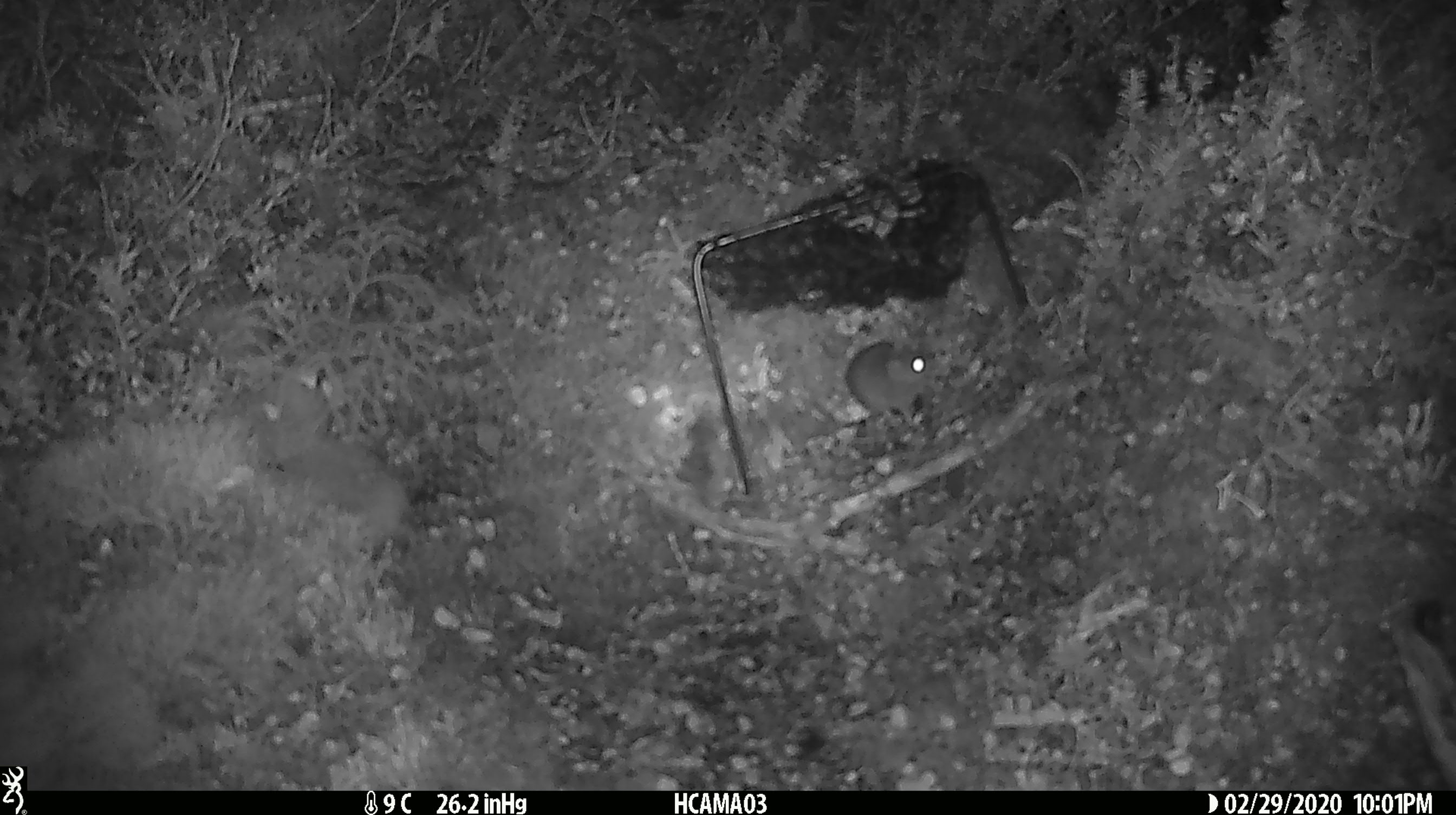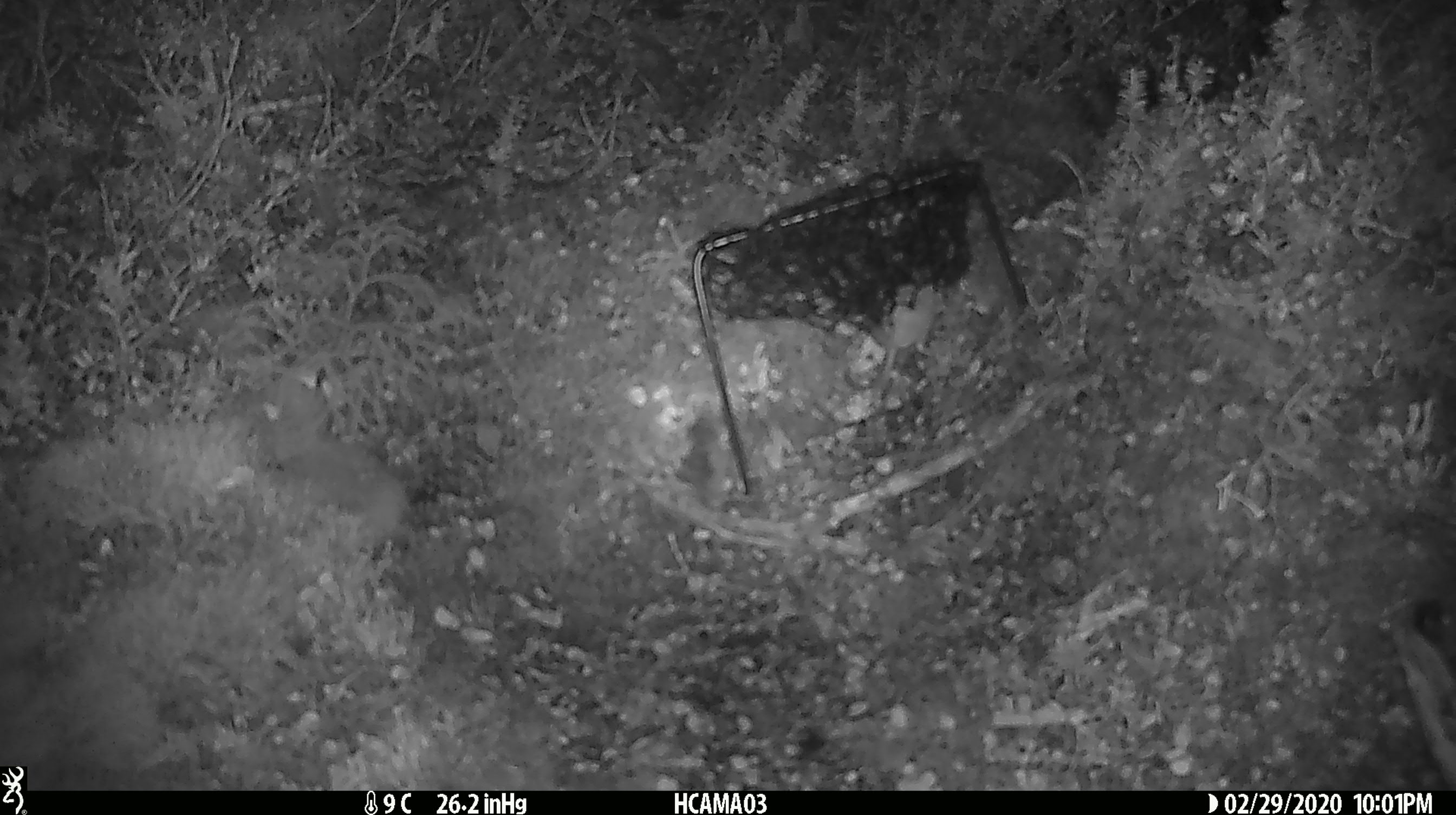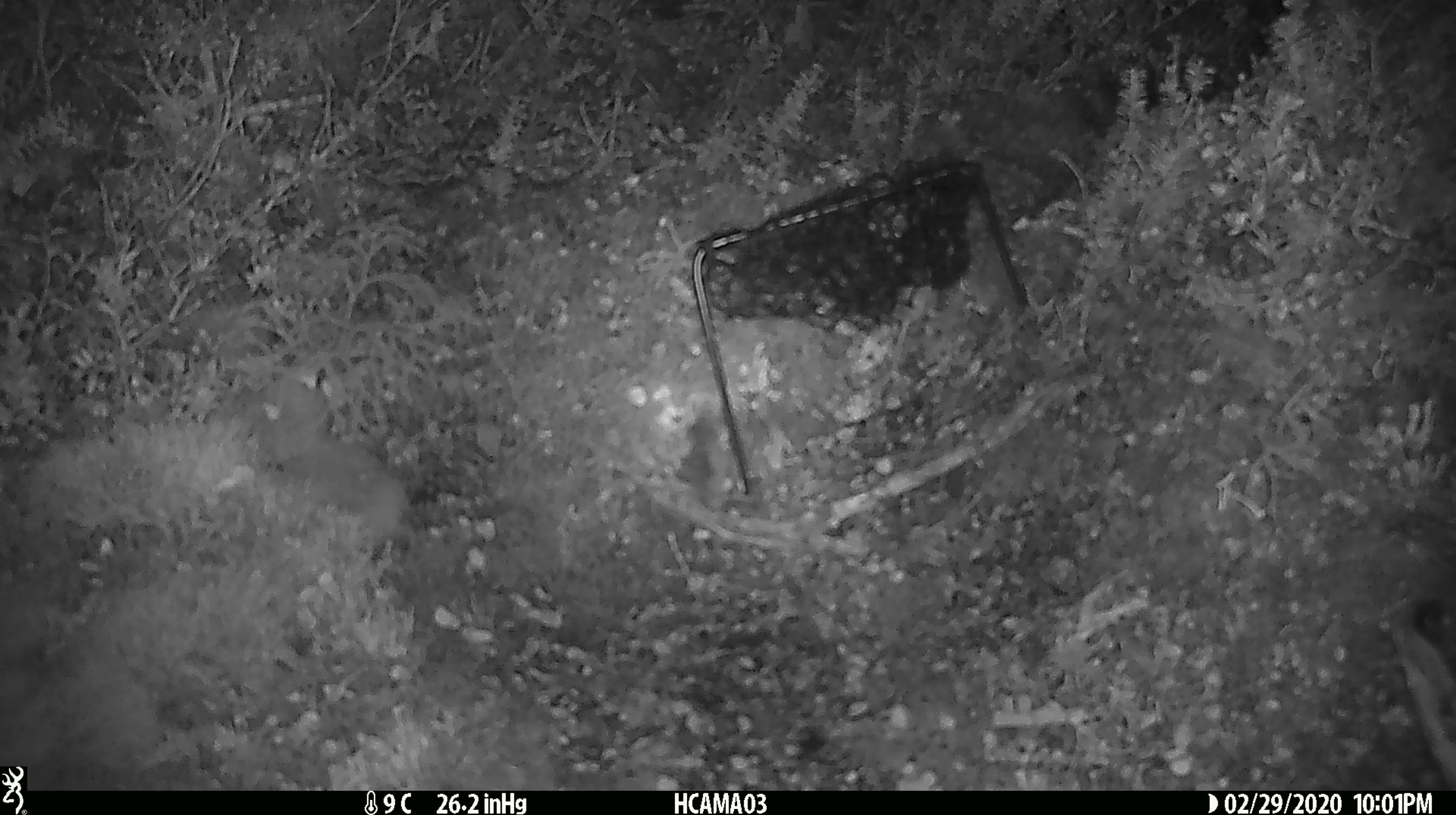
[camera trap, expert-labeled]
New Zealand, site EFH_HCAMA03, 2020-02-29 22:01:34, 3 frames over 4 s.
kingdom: Animalia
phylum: Chordata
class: Mammalia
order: Rodentia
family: Muridae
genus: Mus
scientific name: Mus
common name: mouse